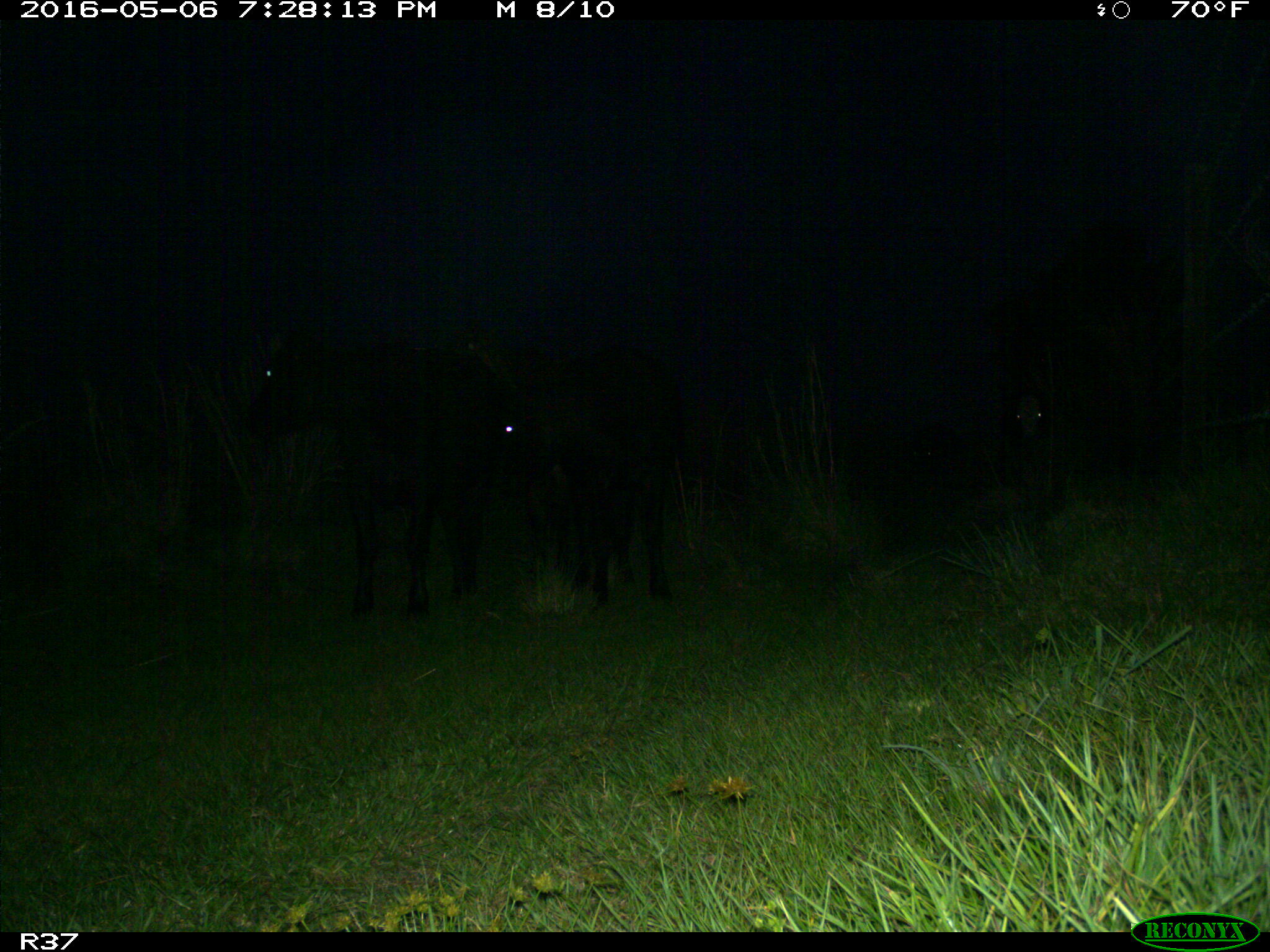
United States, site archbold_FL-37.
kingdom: Animalia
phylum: Chordata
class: Mammalia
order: Artiodactyla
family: Bovidae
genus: Bos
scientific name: Bos taurus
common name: domestic cow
Bos taurus (domestic cow).